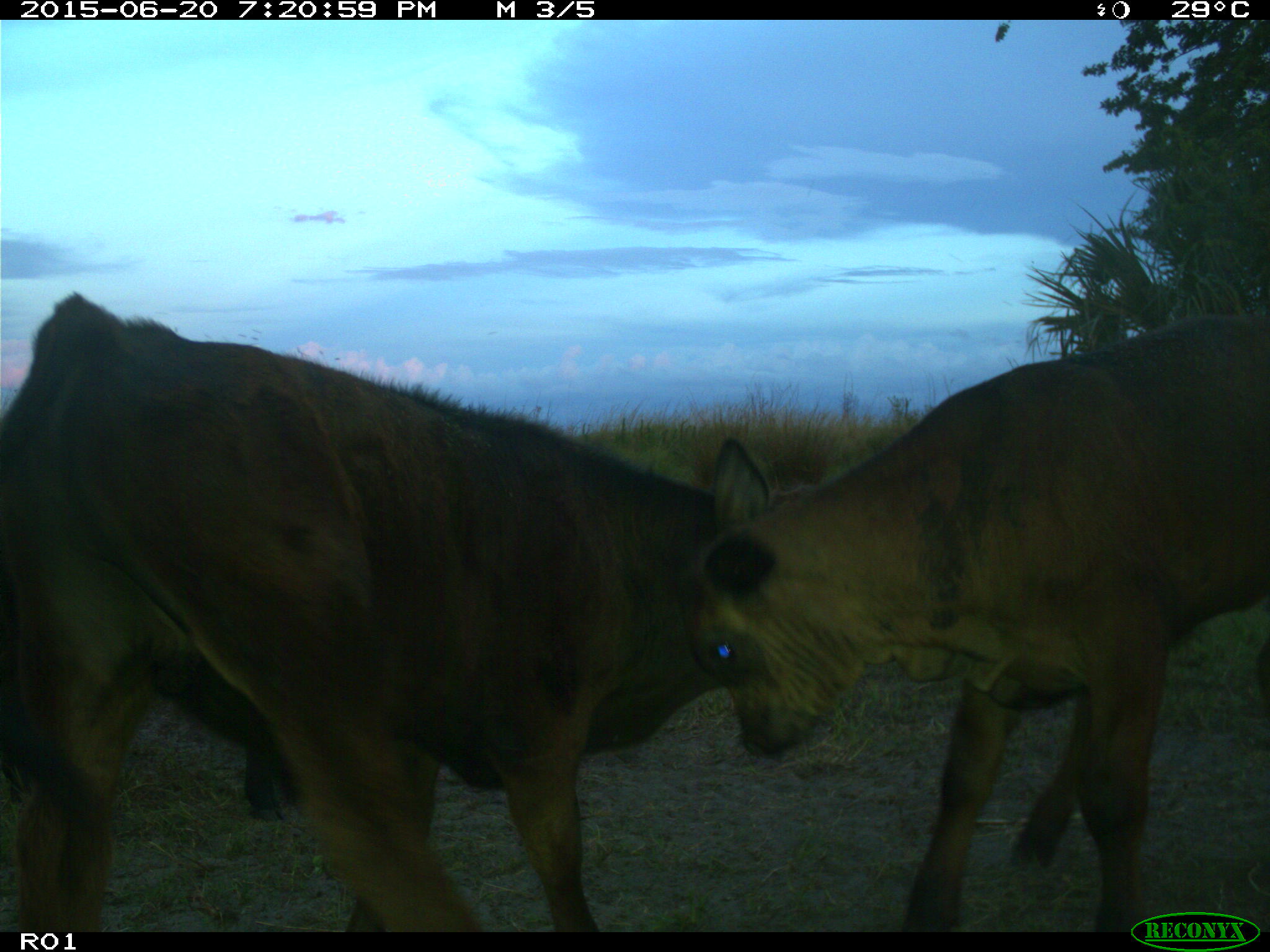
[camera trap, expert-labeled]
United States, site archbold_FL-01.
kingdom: Animalia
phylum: Chordata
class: Mammalia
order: Artiodactyla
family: Bovidae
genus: Bos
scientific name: Bos taurus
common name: domestic cow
Bos taurus (domestic cow).